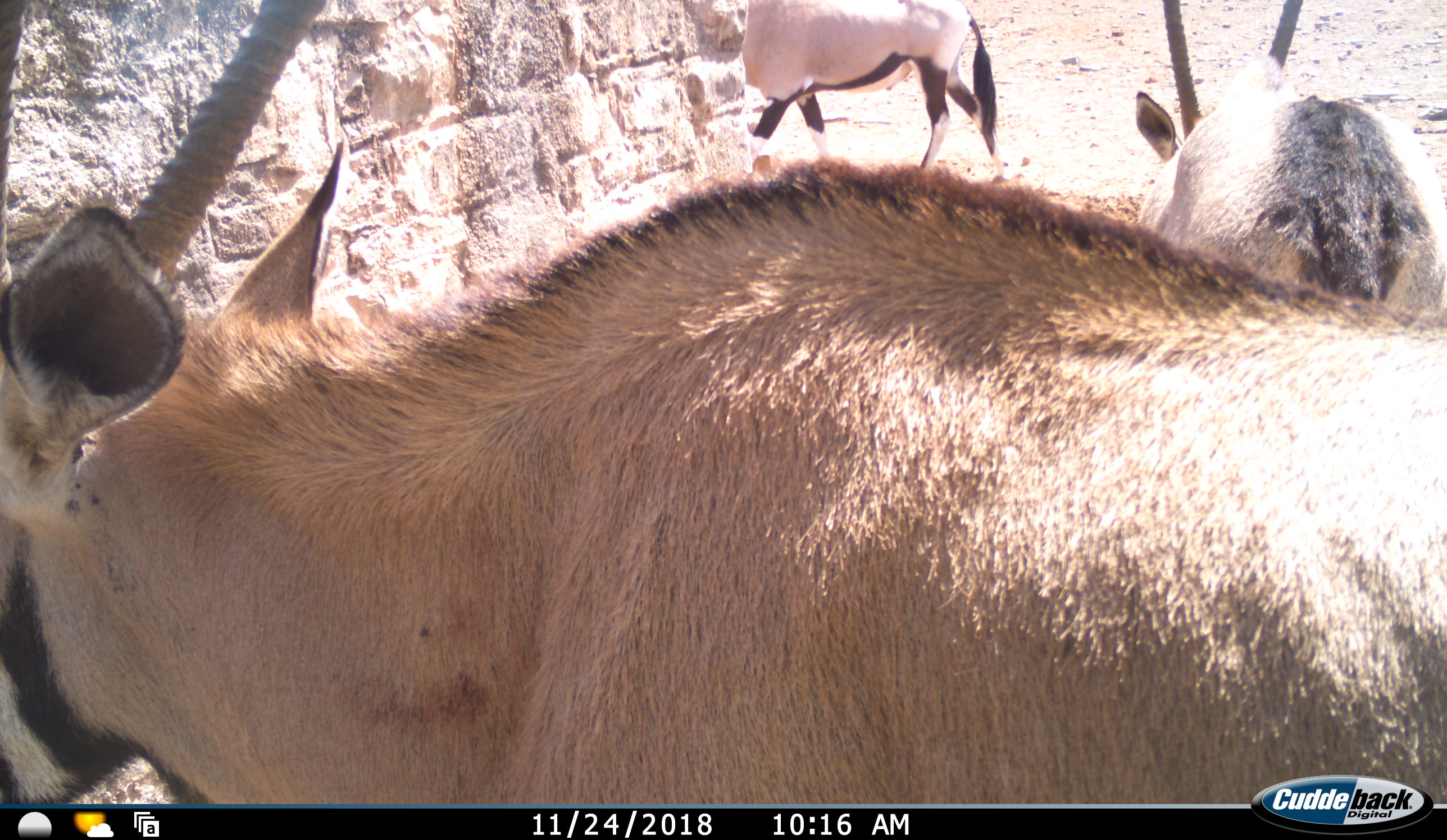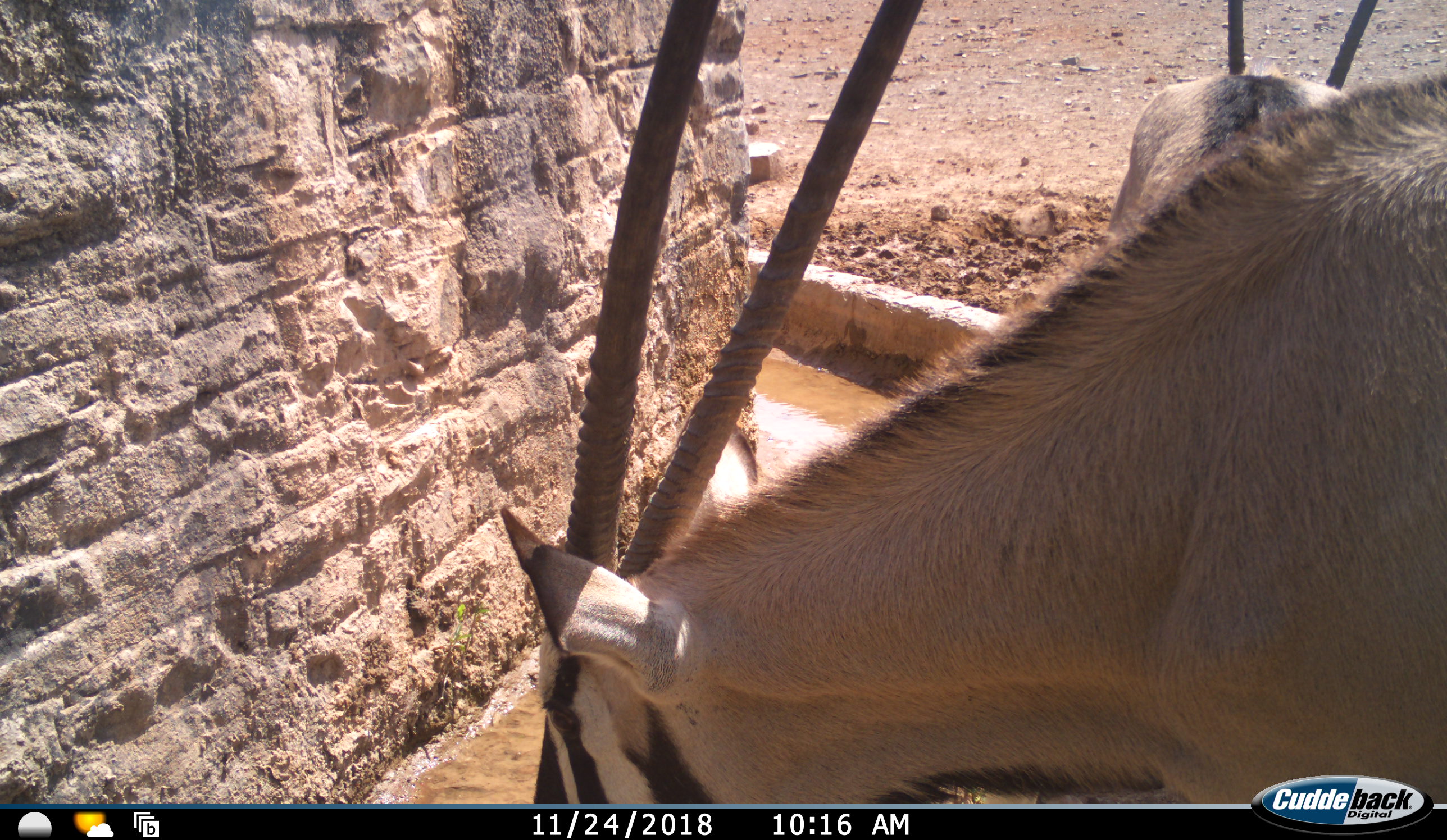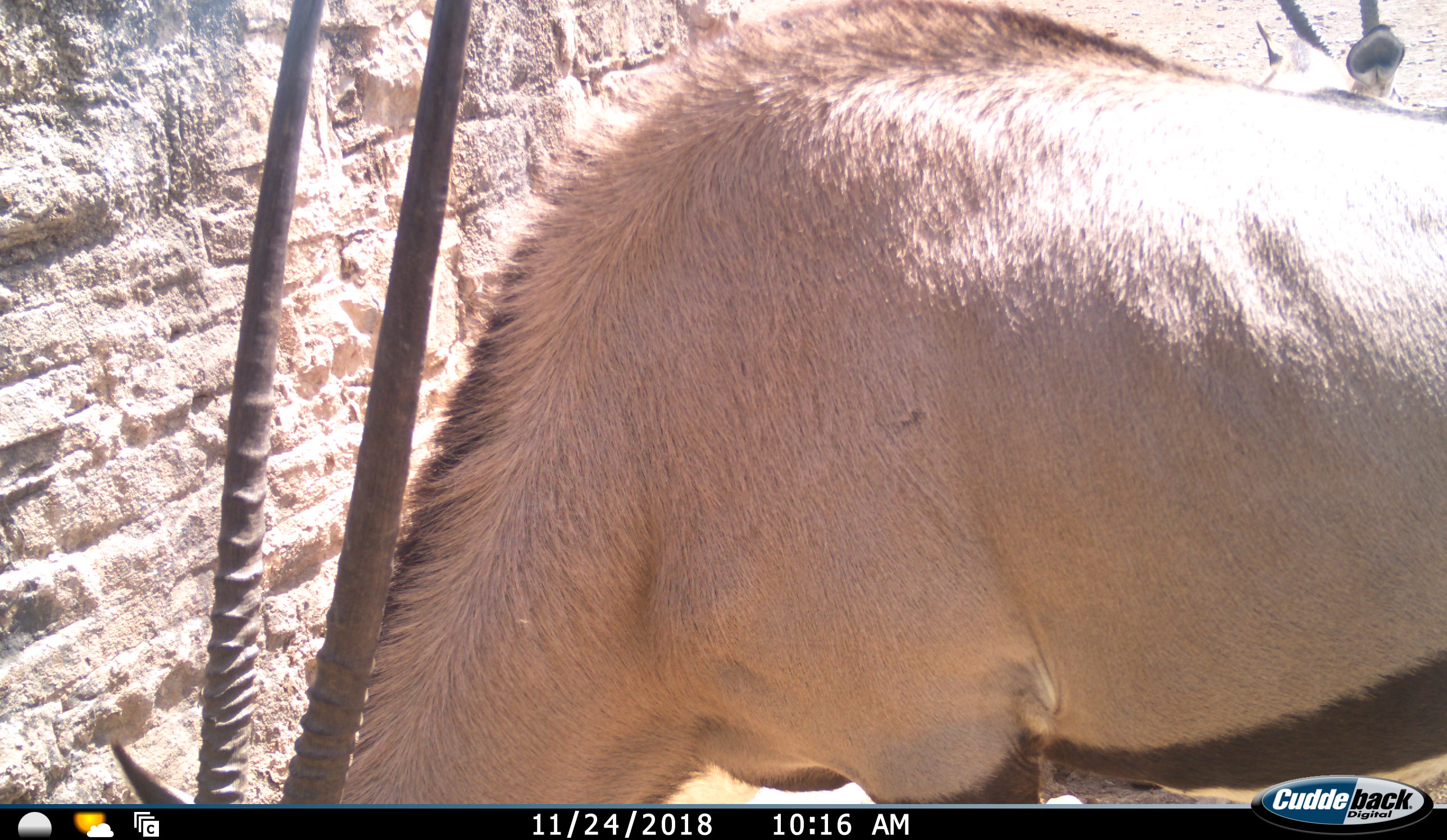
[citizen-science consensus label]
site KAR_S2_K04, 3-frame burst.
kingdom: Animalia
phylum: Chordata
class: Mammalia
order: Artiodactyla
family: Bovidae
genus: Oryx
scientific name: Oryx gazella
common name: gemsbok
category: oryx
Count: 3.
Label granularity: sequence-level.